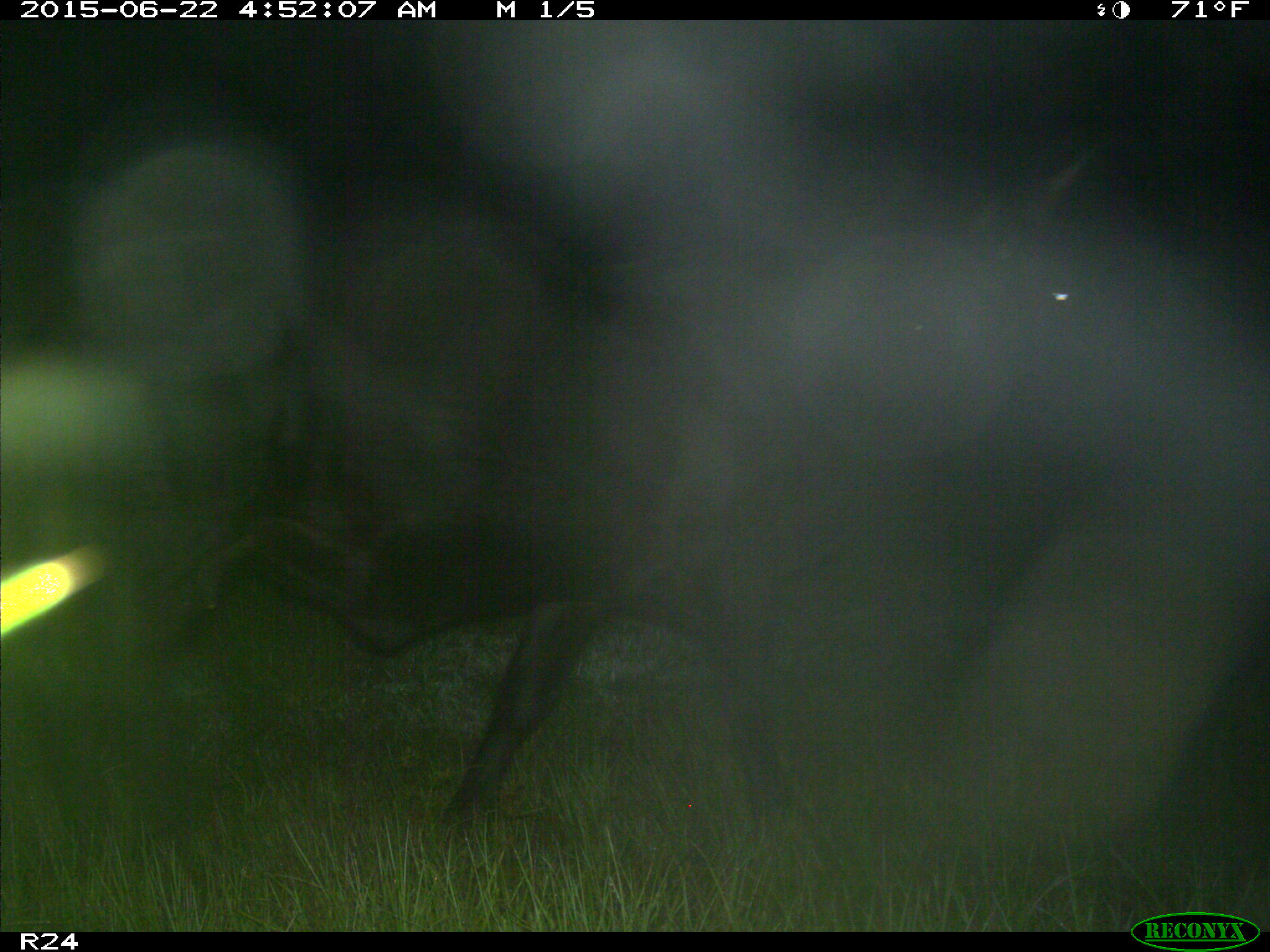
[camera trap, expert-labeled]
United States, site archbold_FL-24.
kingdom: Animalia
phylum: Chordata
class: Mammalia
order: Artiodactyla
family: Bovidae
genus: Bos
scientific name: Bos taurus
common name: domestic cow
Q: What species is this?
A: Bos taurus (domestic cow).